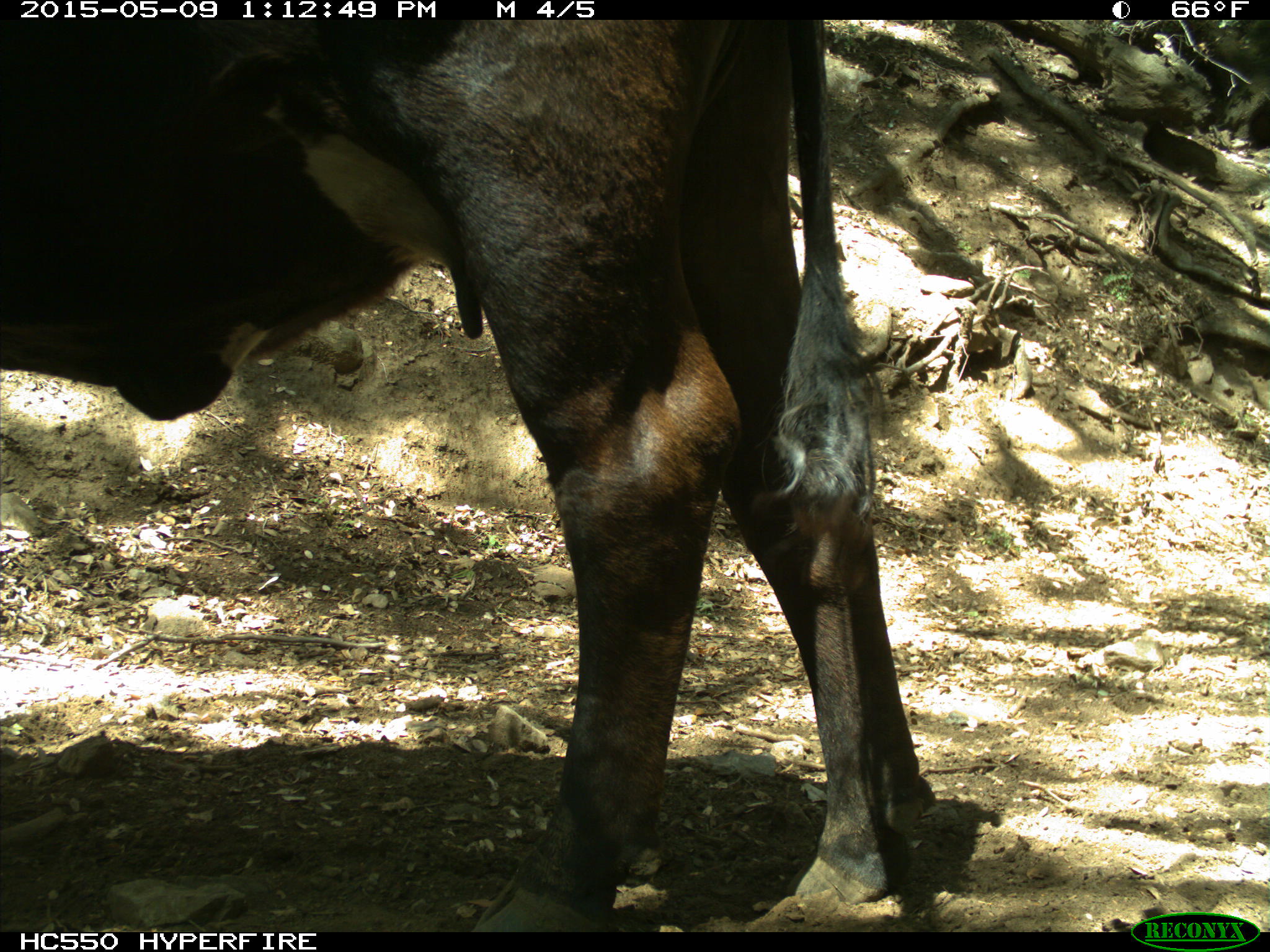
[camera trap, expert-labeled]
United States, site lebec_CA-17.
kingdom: Animalia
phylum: Chordata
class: Mammalia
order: Artiodactyla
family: Bovidae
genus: Bos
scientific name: Bos taurus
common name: domestic cow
Bos taurus (domestic cow).